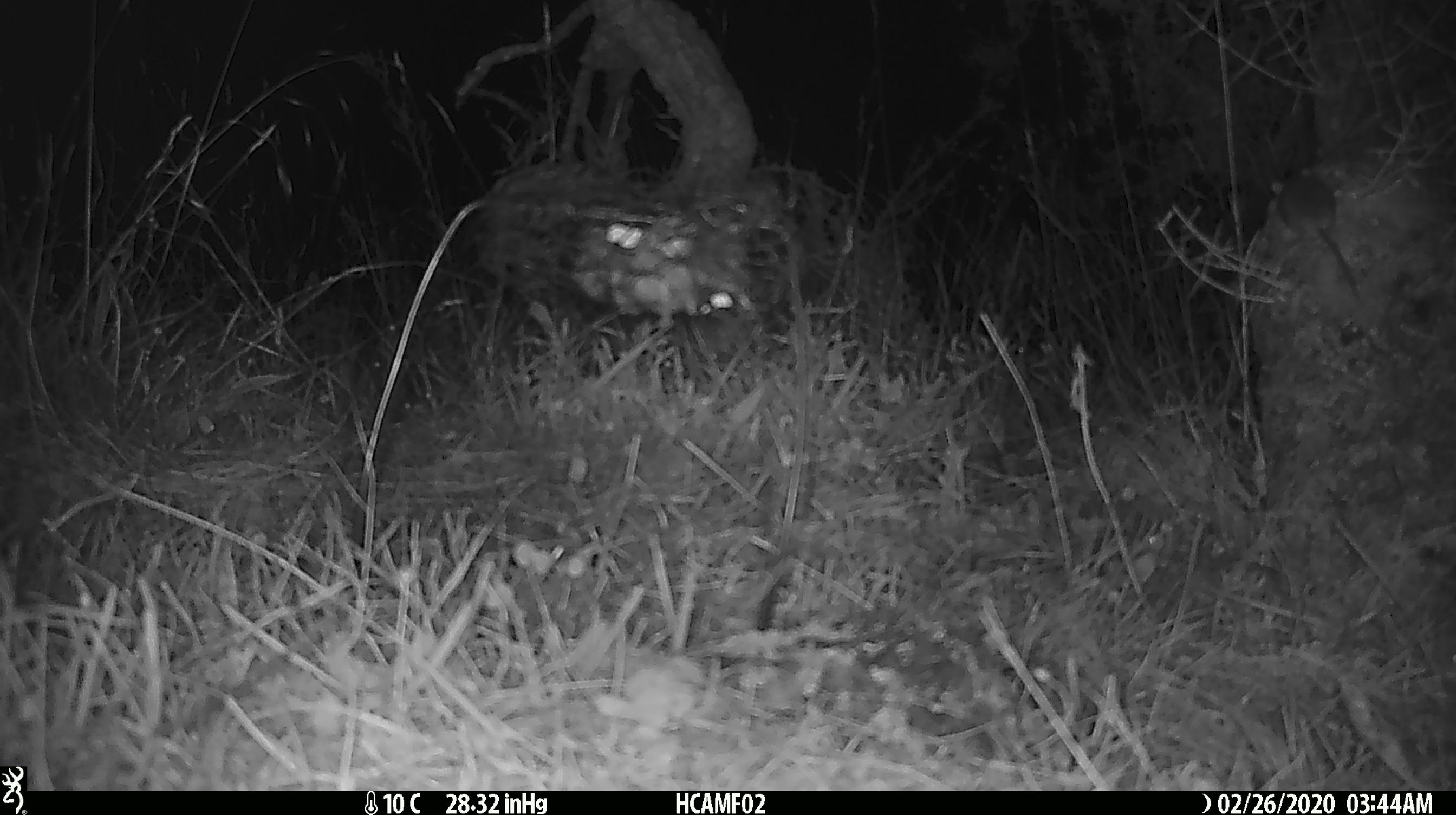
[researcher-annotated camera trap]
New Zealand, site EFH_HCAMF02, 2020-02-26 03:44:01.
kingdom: Animalia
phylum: Chordata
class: Mammalia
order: Rodentia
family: Muridae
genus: Mus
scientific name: Mus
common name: mouse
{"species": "mouse (Mus)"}